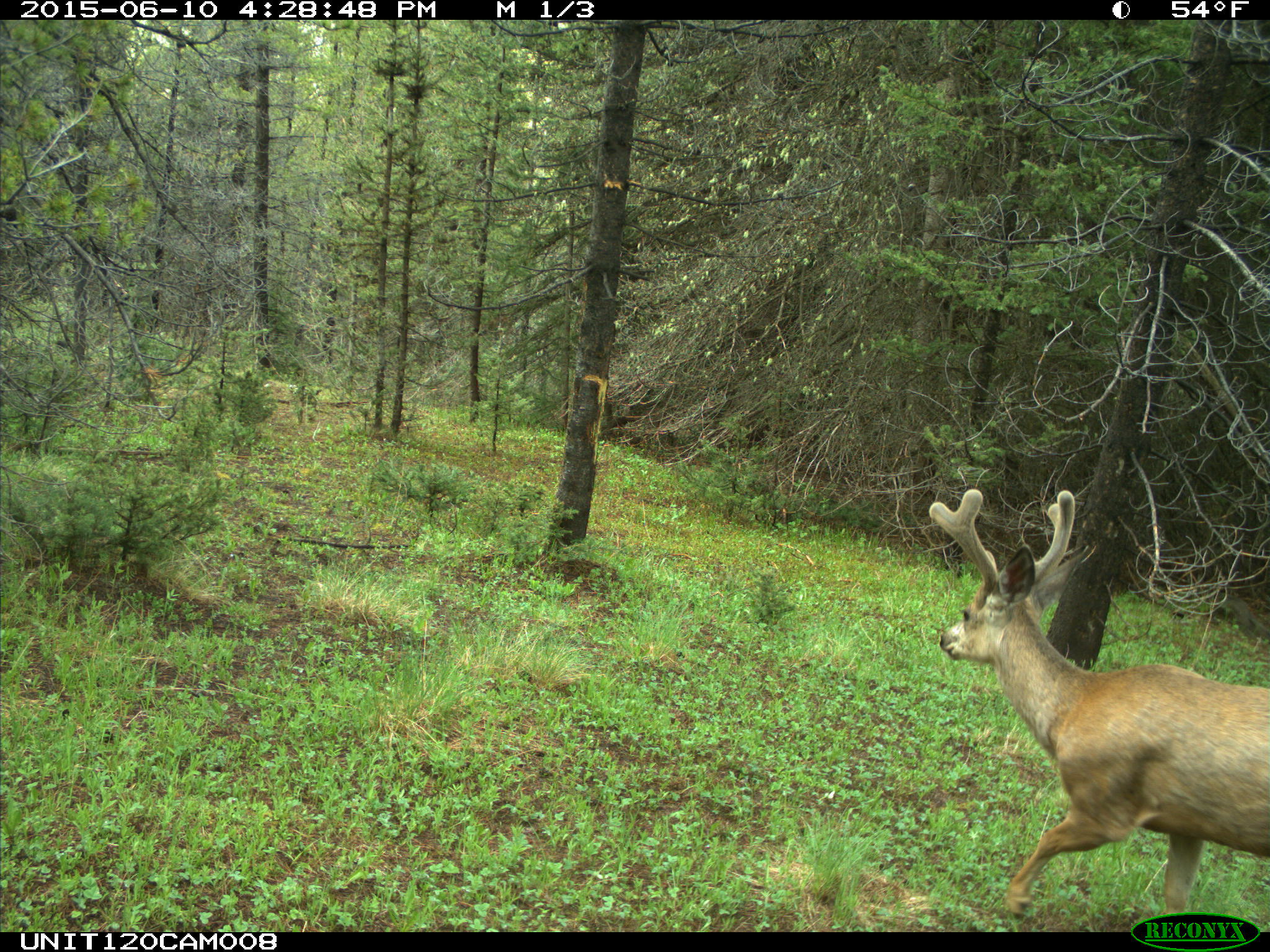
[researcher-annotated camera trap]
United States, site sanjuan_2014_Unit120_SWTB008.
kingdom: Animalia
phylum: Chordata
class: Mammalia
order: Artiodactyla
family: Cervidae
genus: Odocoileus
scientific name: Odocoileus hemionus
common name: mule deer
Odocoileus hemionus (mule deer).